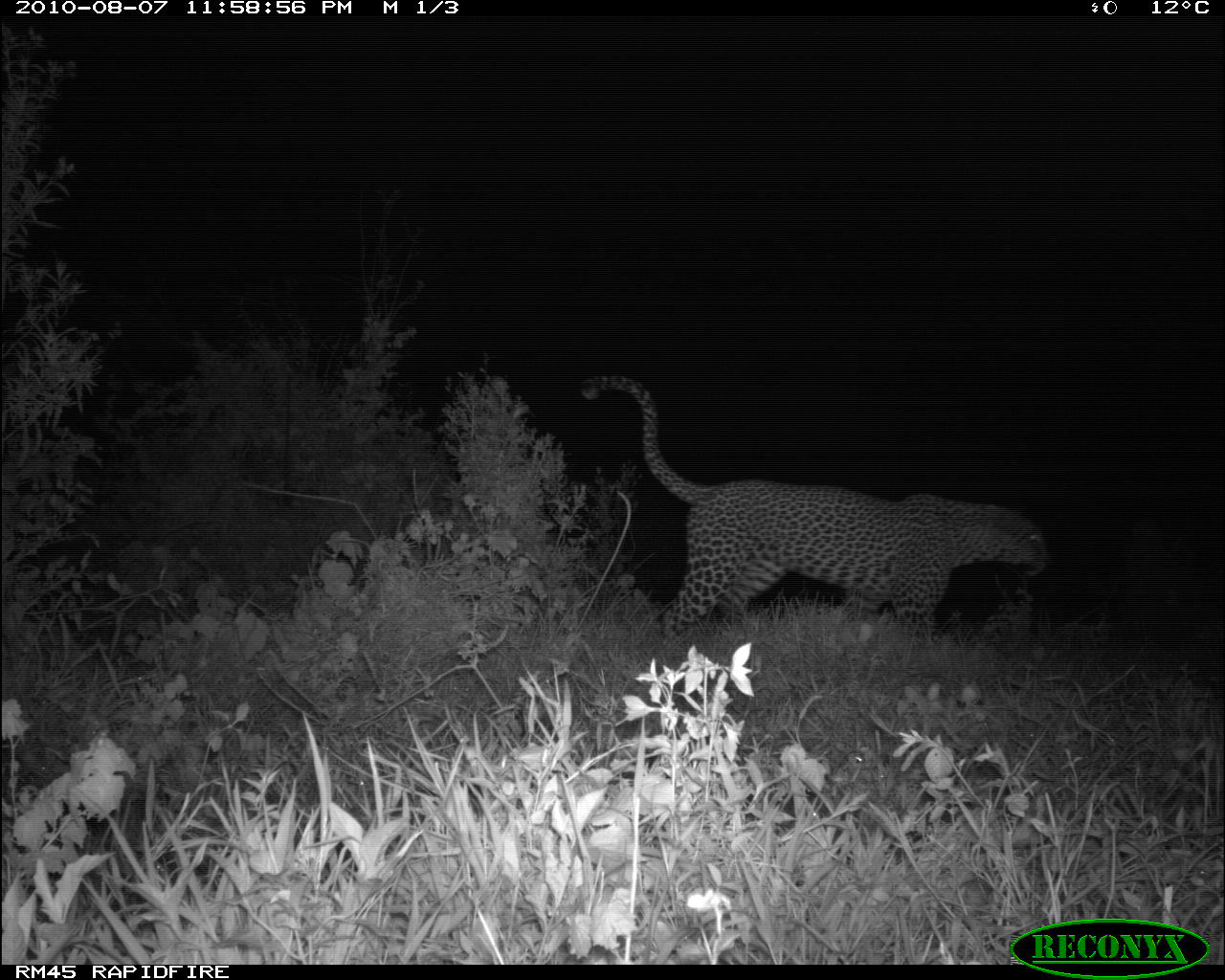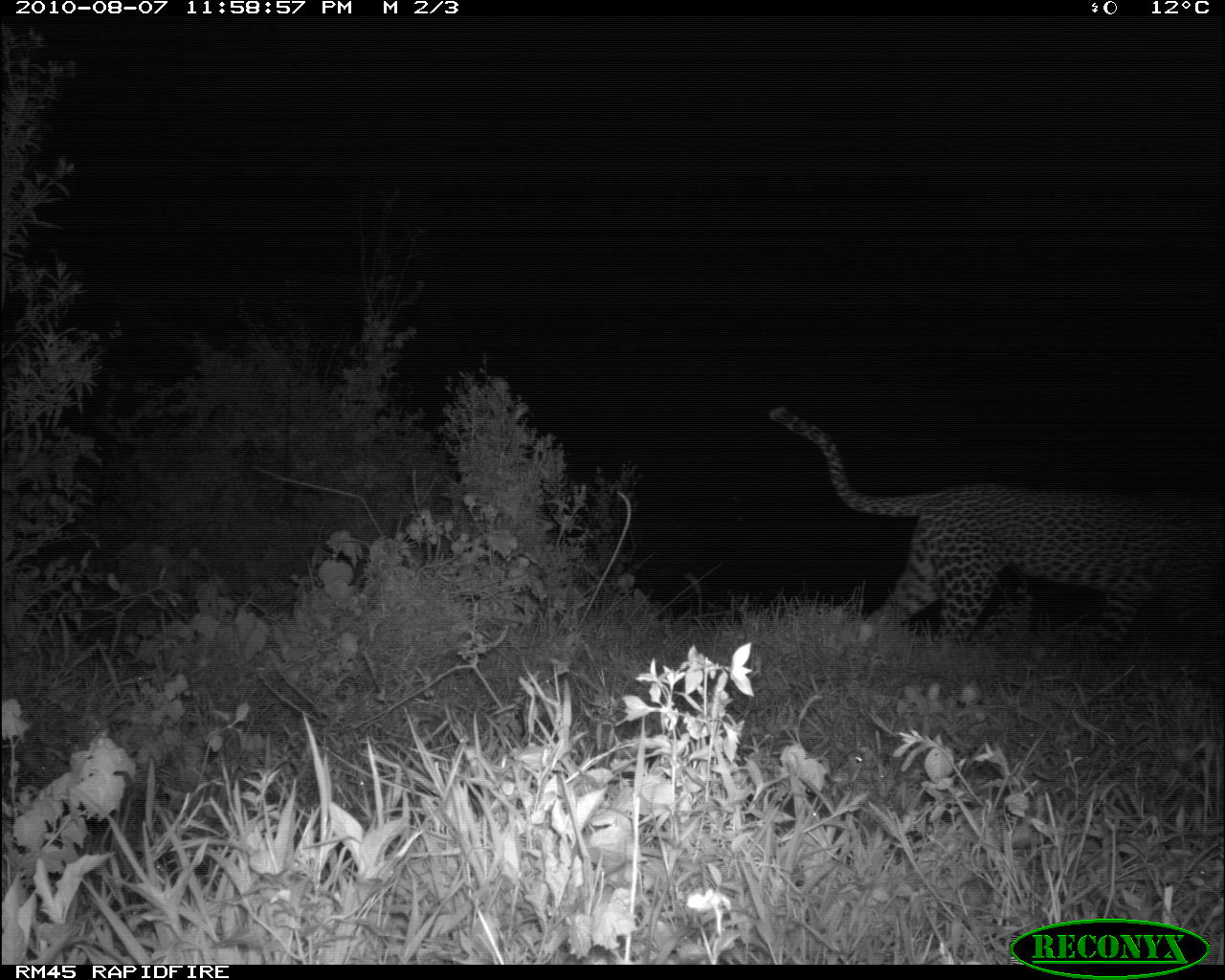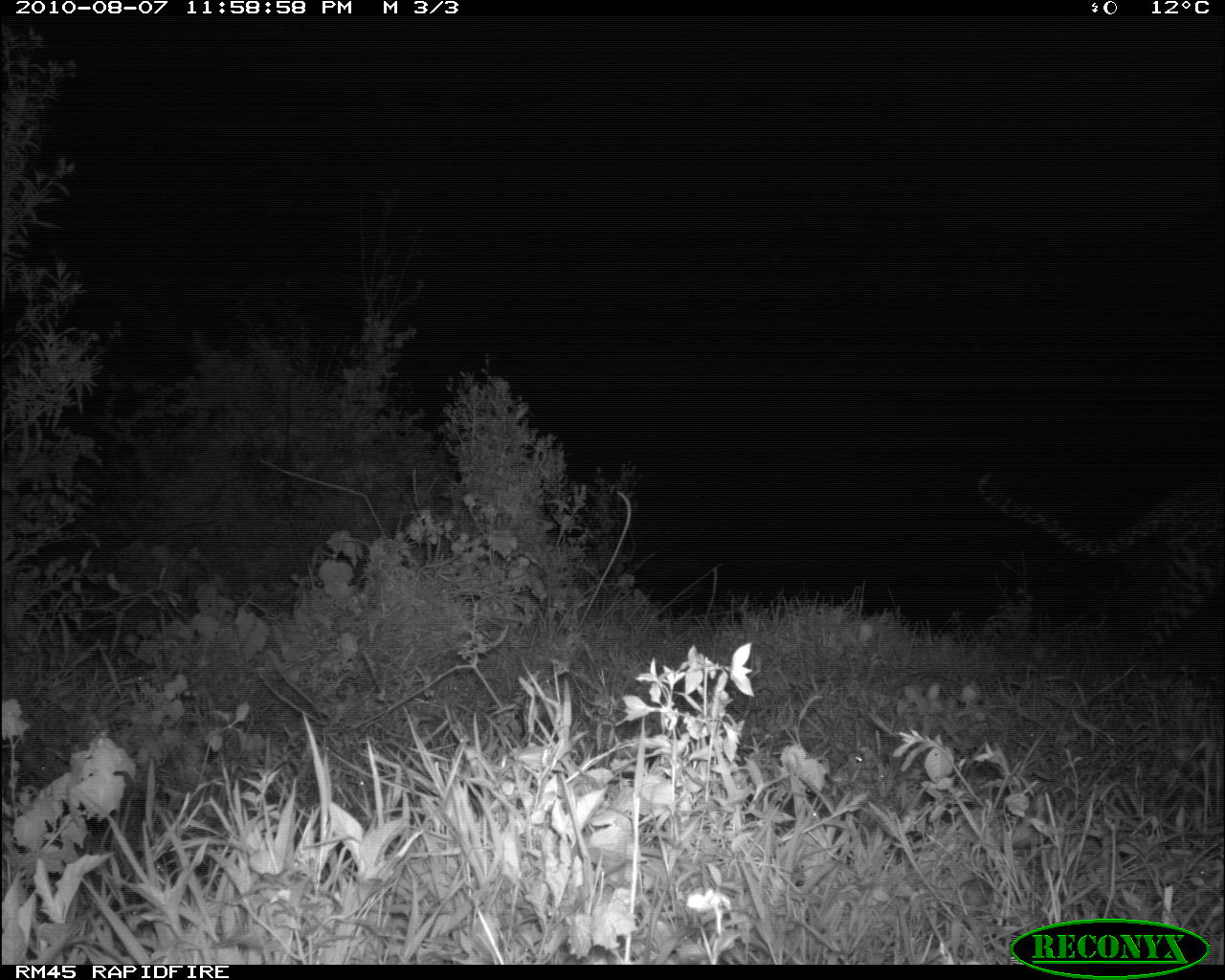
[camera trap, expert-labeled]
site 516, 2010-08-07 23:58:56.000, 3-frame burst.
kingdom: Animalia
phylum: Chordata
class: Mammalia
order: Carnivora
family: Felidae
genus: Panthera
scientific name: Panthera pardus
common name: leopard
Panthera pardus (leopard), count 1.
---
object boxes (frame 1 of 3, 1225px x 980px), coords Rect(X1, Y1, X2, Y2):
panthera pardus: Rect(580, 370, 1054, 638)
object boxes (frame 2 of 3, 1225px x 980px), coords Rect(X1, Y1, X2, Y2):
panthera pardus: Rect(768, 404, 1223, 678)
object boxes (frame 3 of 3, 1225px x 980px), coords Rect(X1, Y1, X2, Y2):
panthera pardus: Rect(974, 467, 1225, 687)